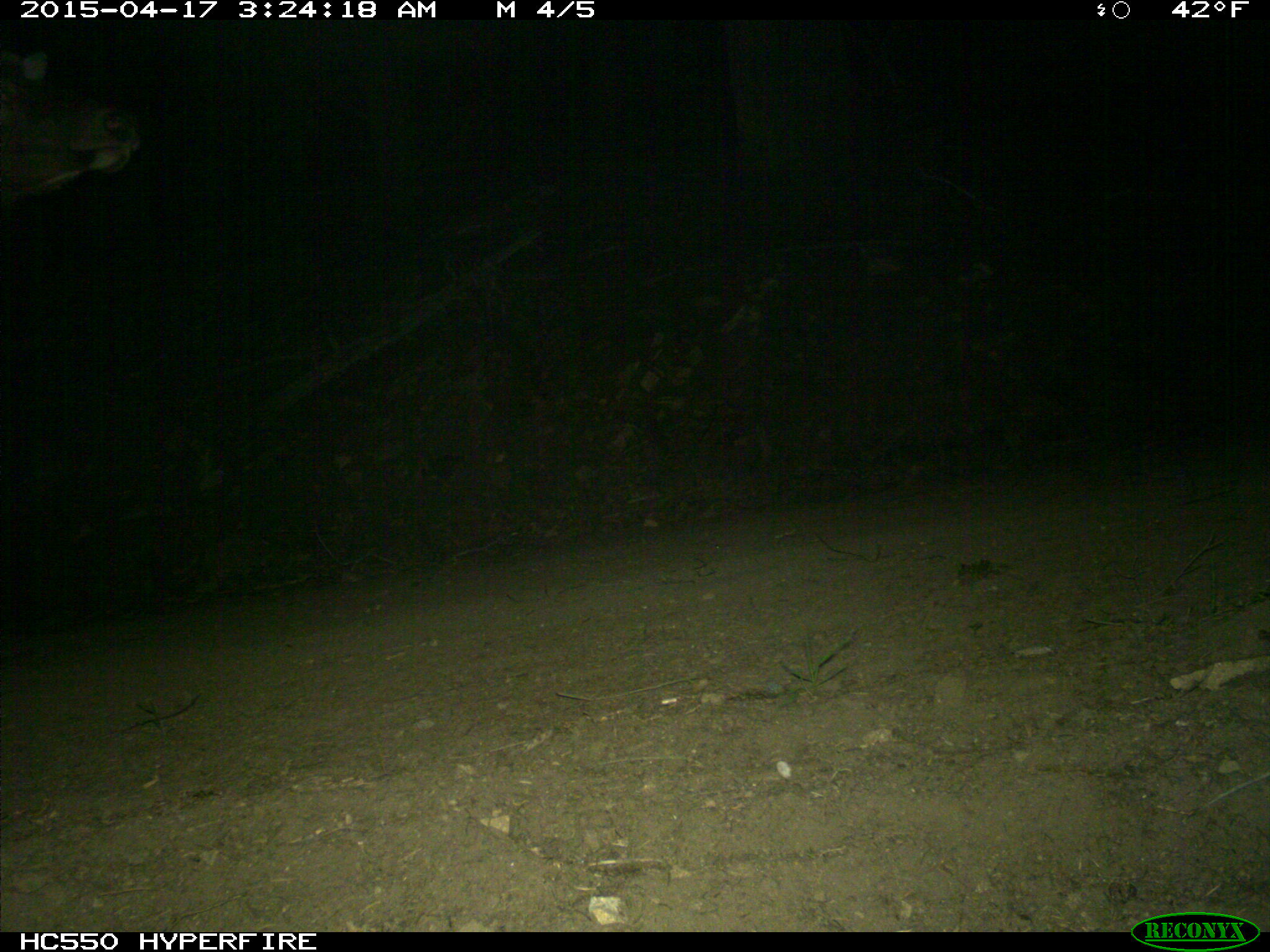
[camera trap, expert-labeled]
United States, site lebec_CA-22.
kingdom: Animalia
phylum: Chordata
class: Mammalia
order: Artiodactyla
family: Cervidae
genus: Cervus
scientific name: Cervus canadensis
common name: elk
Cervus canadensis (elk).